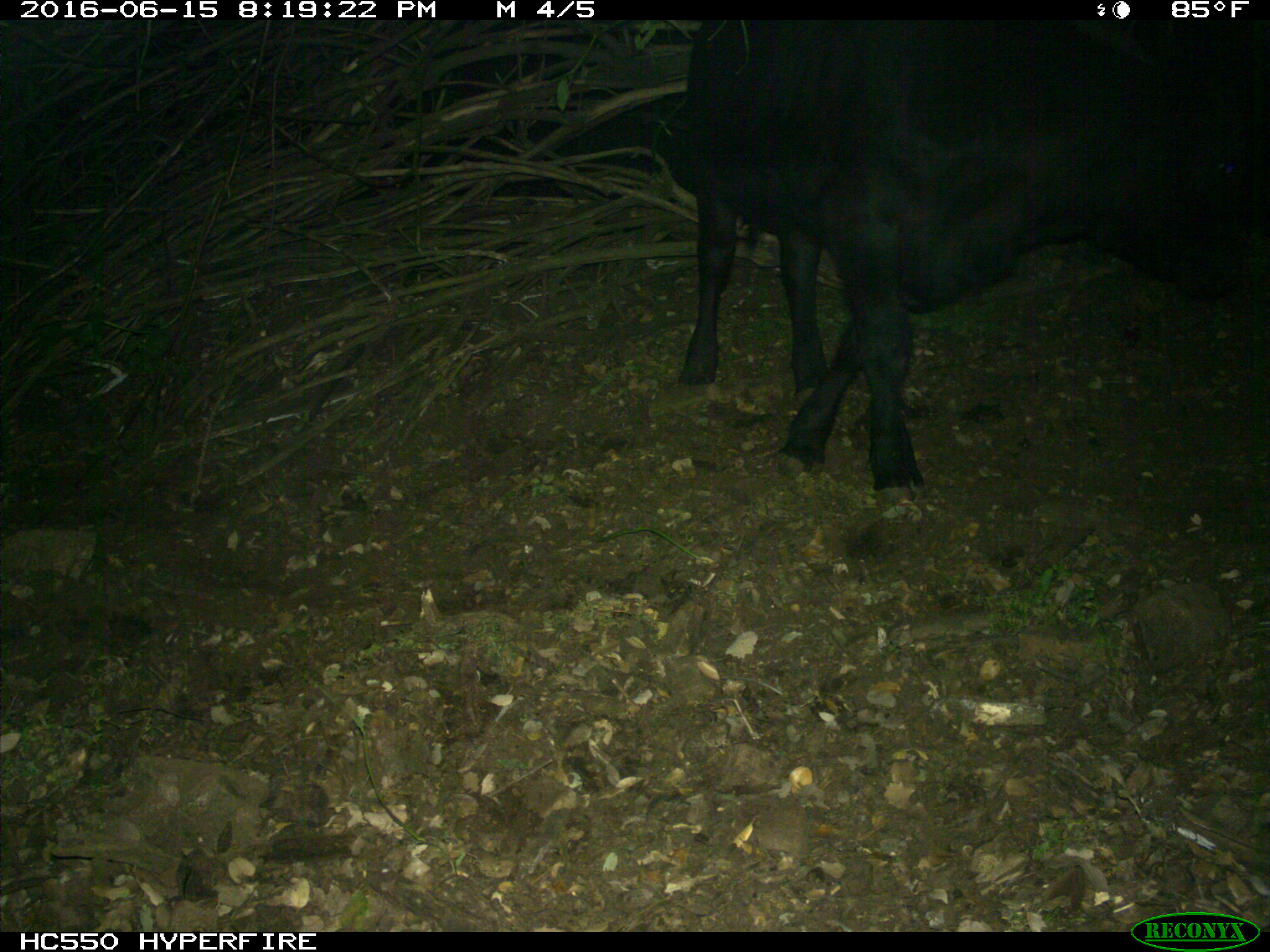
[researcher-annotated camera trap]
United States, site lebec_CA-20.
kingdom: Animalia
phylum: Chordata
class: Mammalia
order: Artiodactyla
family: Bovidae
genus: Bos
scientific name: Bos taurus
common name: domestic cow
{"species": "Bos taurus (domestic cow)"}